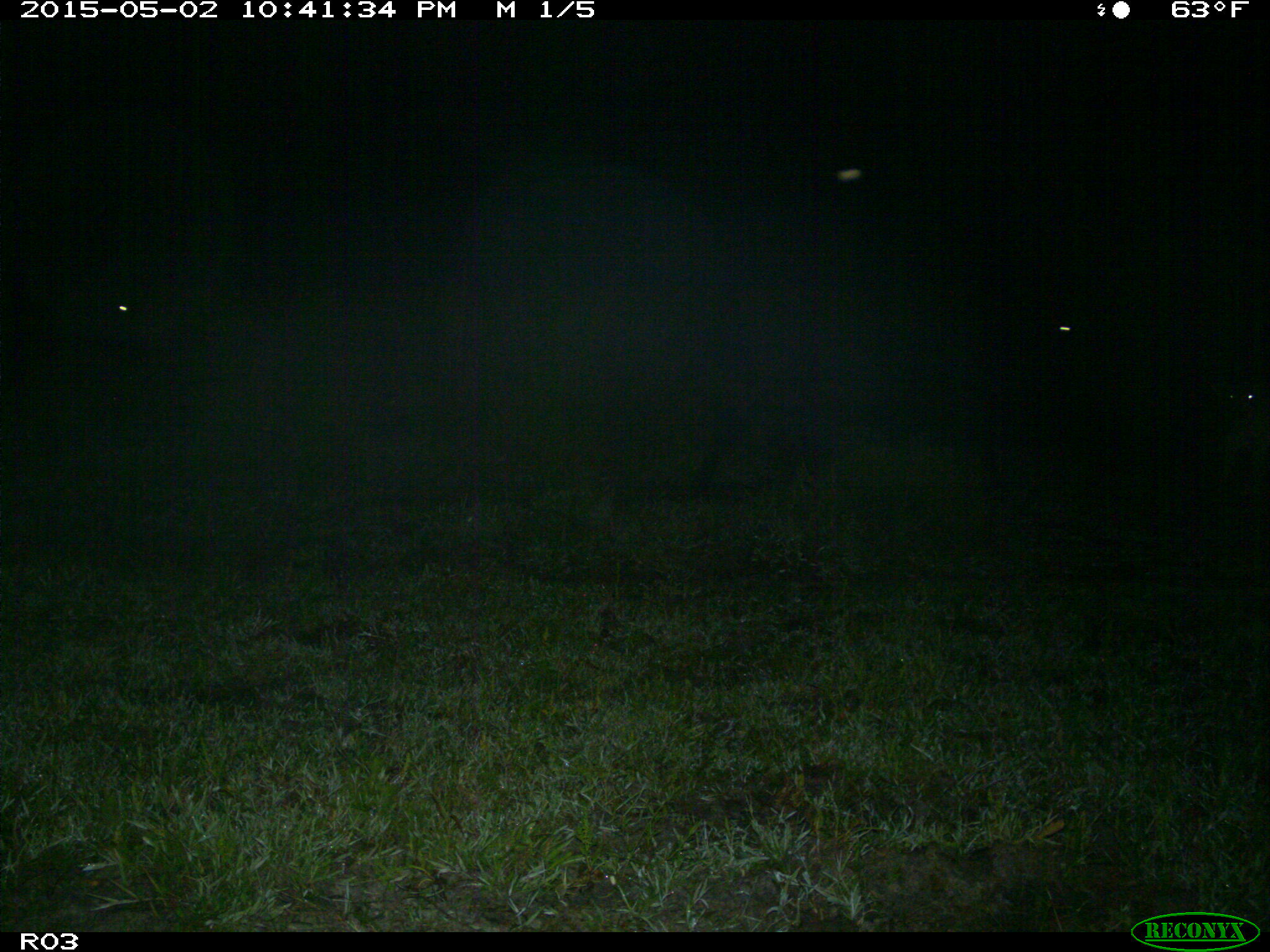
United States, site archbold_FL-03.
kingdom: Animalia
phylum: Chordata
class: Mammalia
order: Artiodactyla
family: Bovidae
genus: Bos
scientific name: Bos taurus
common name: domestic cow